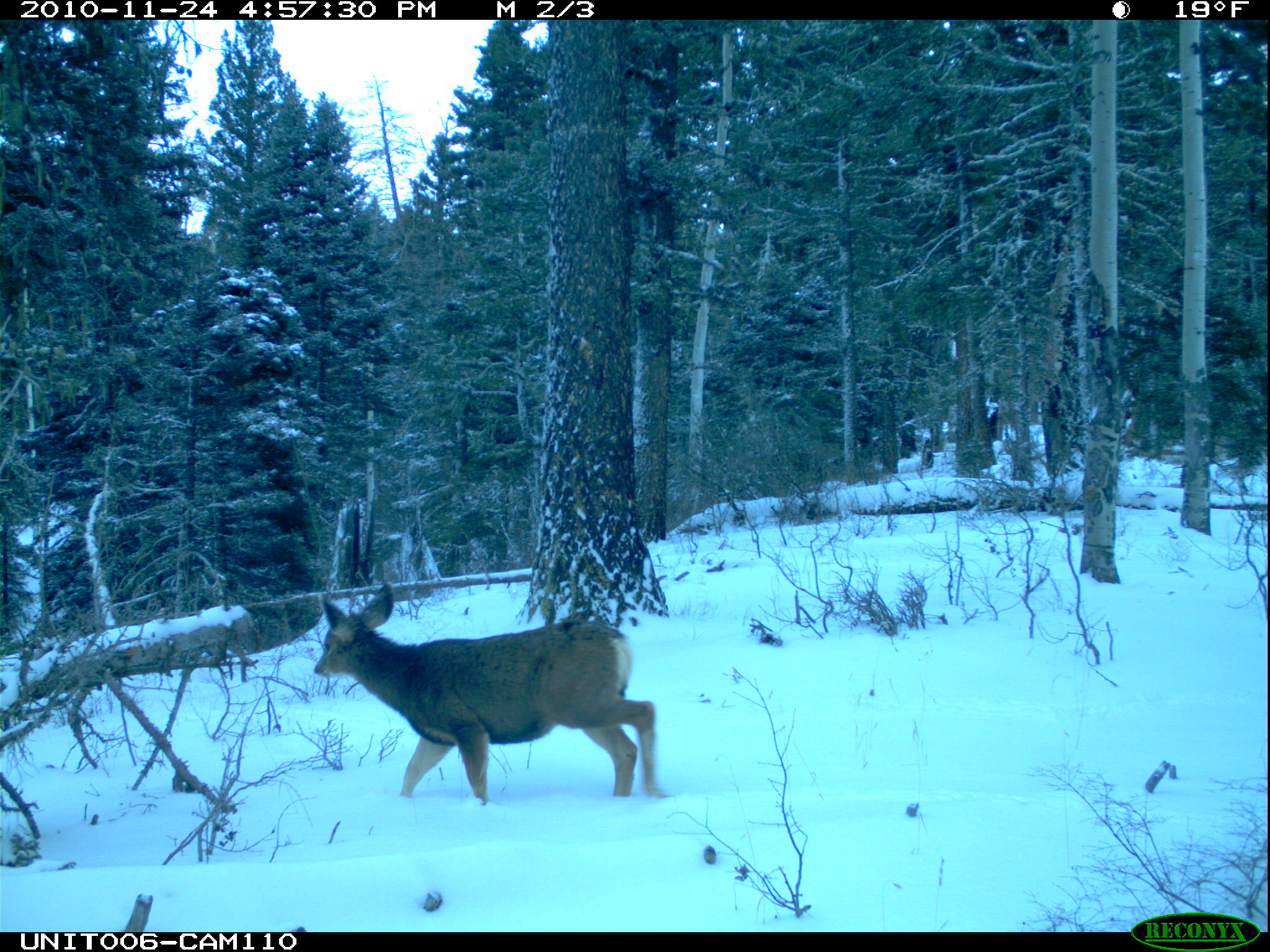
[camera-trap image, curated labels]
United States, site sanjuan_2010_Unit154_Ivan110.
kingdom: Animalia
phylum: Chordata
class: Mammalia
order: Artiodactyla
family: Cervidae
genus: Odocoileus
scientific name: Odocoileus hemionus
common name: mule deer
Odocoileus hemionus (mule deer).